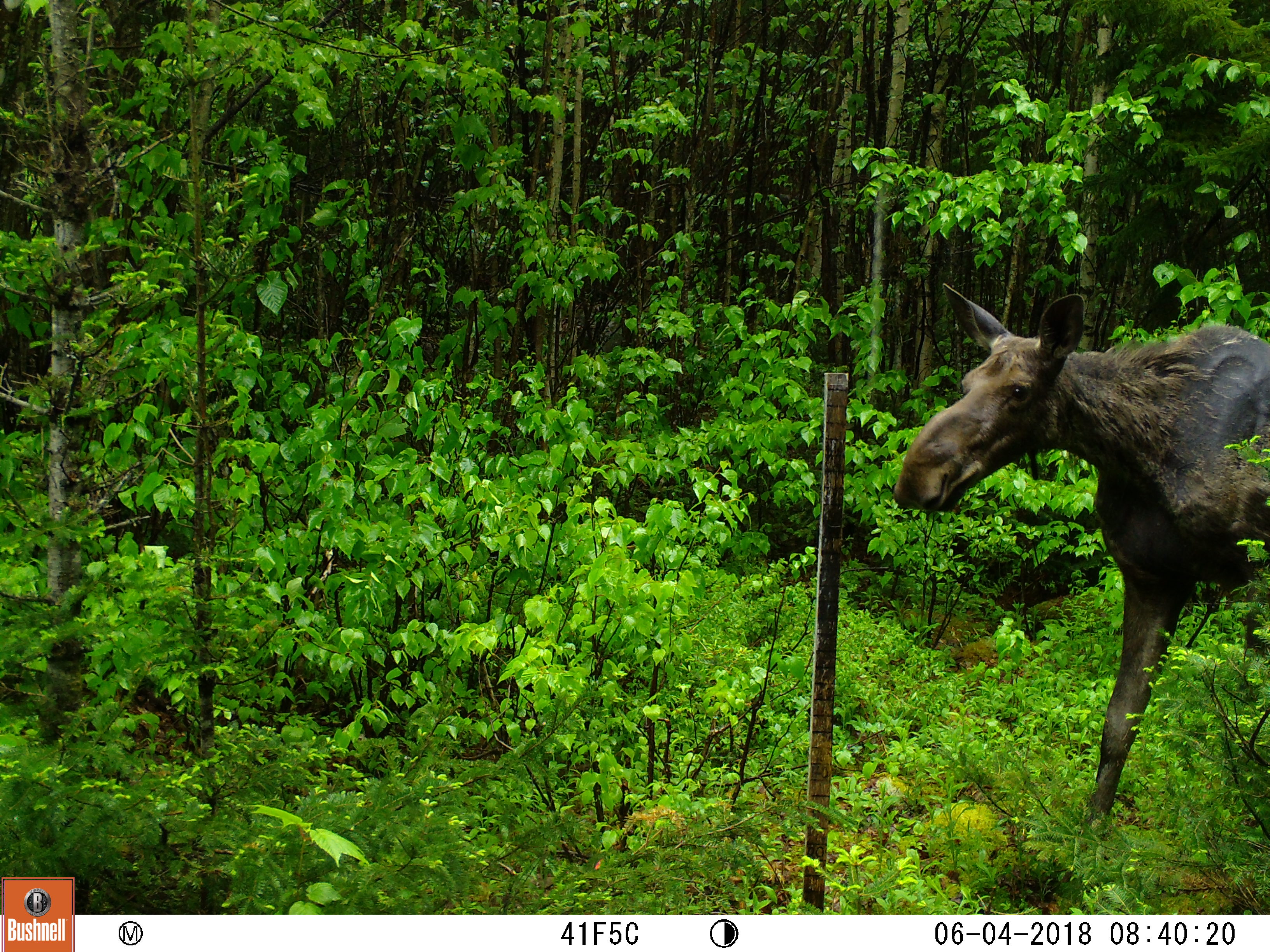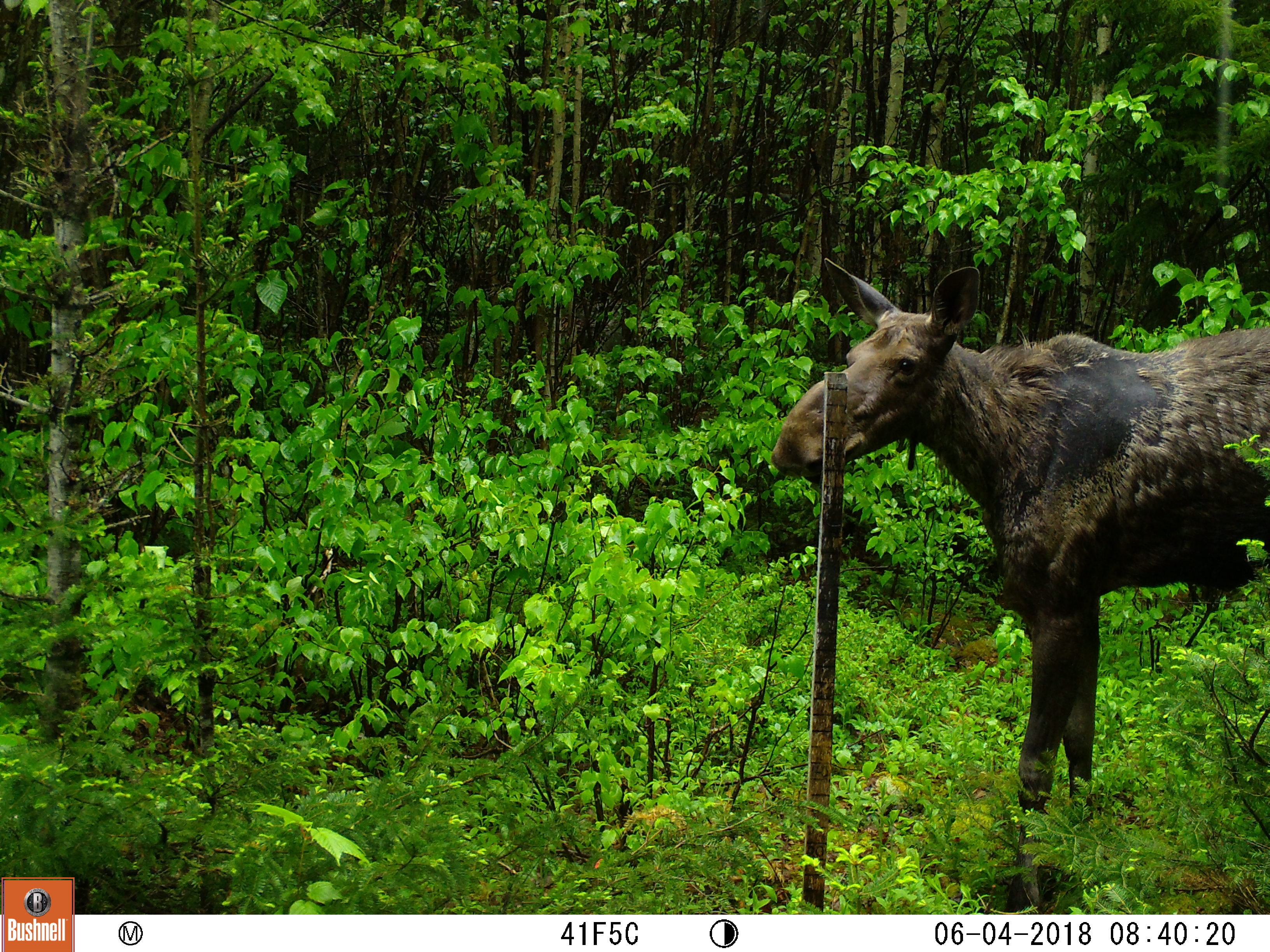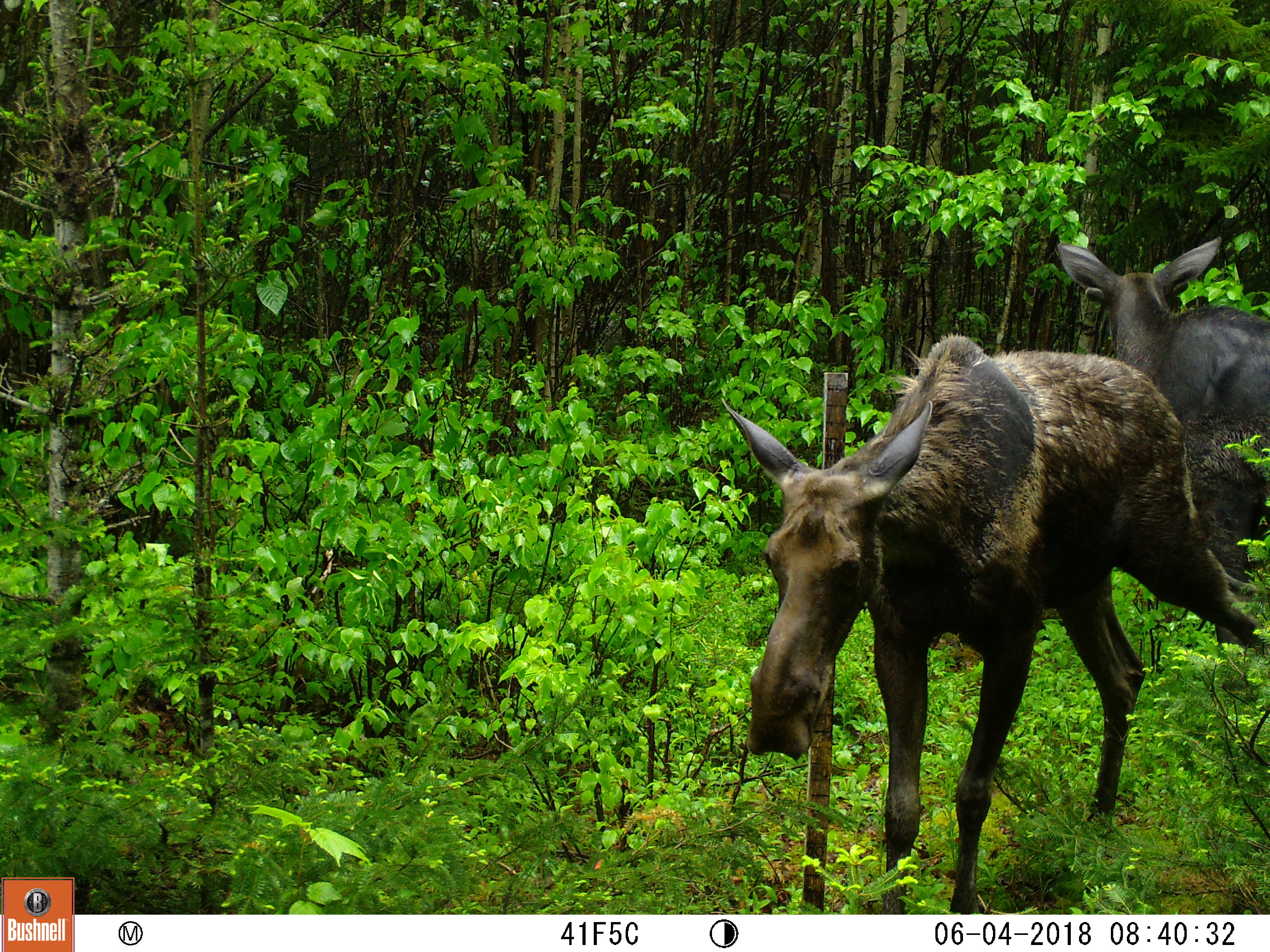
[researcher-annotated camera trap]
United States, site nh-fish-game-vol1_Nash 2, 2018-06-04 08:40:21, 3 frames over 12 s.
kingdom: Animalia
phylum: Chordata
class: Mammalia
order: Artiodactyla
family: Cervidae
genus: Alces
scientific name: Alces alces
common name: moose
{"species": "moose (Alces alces)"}